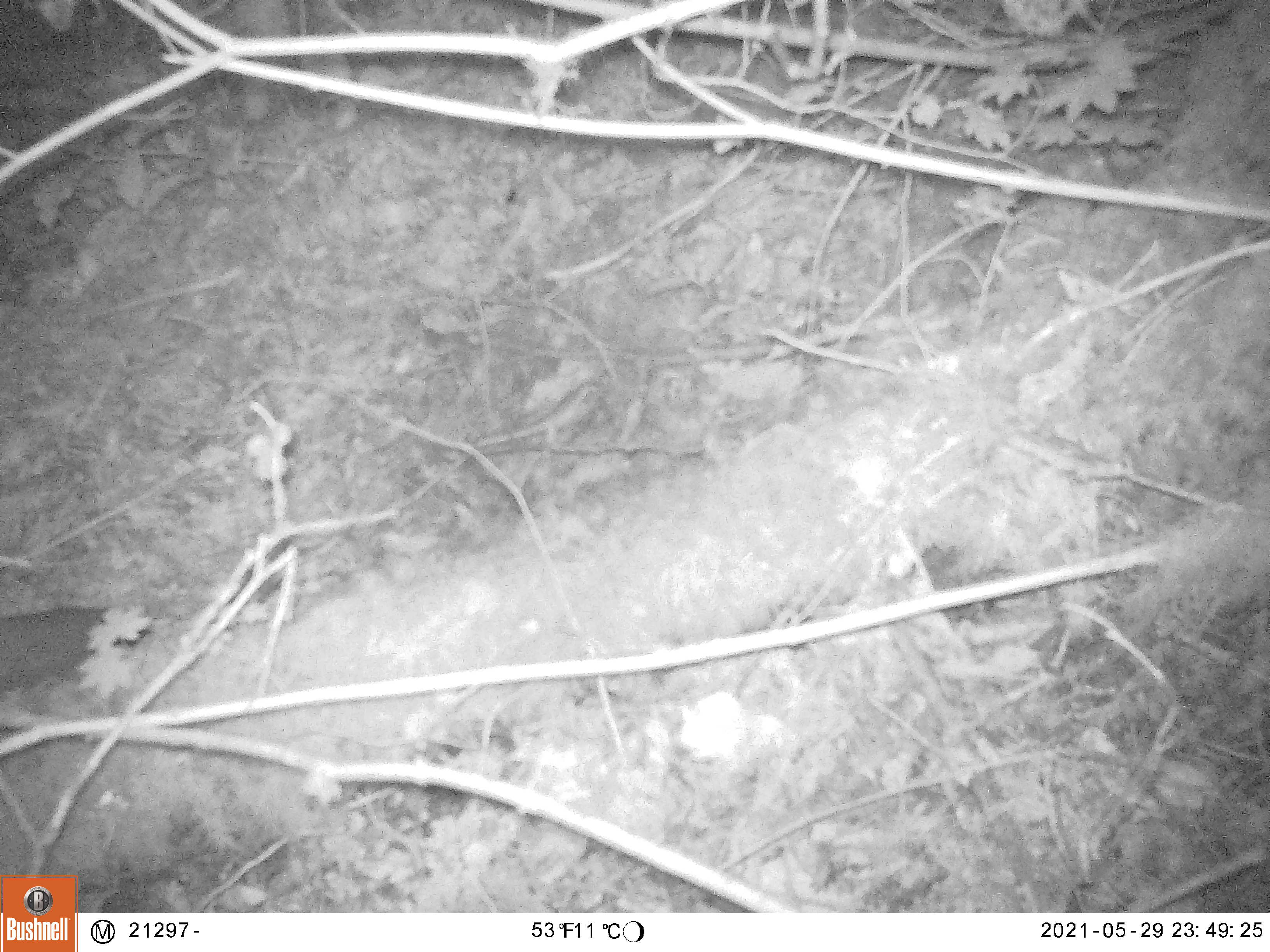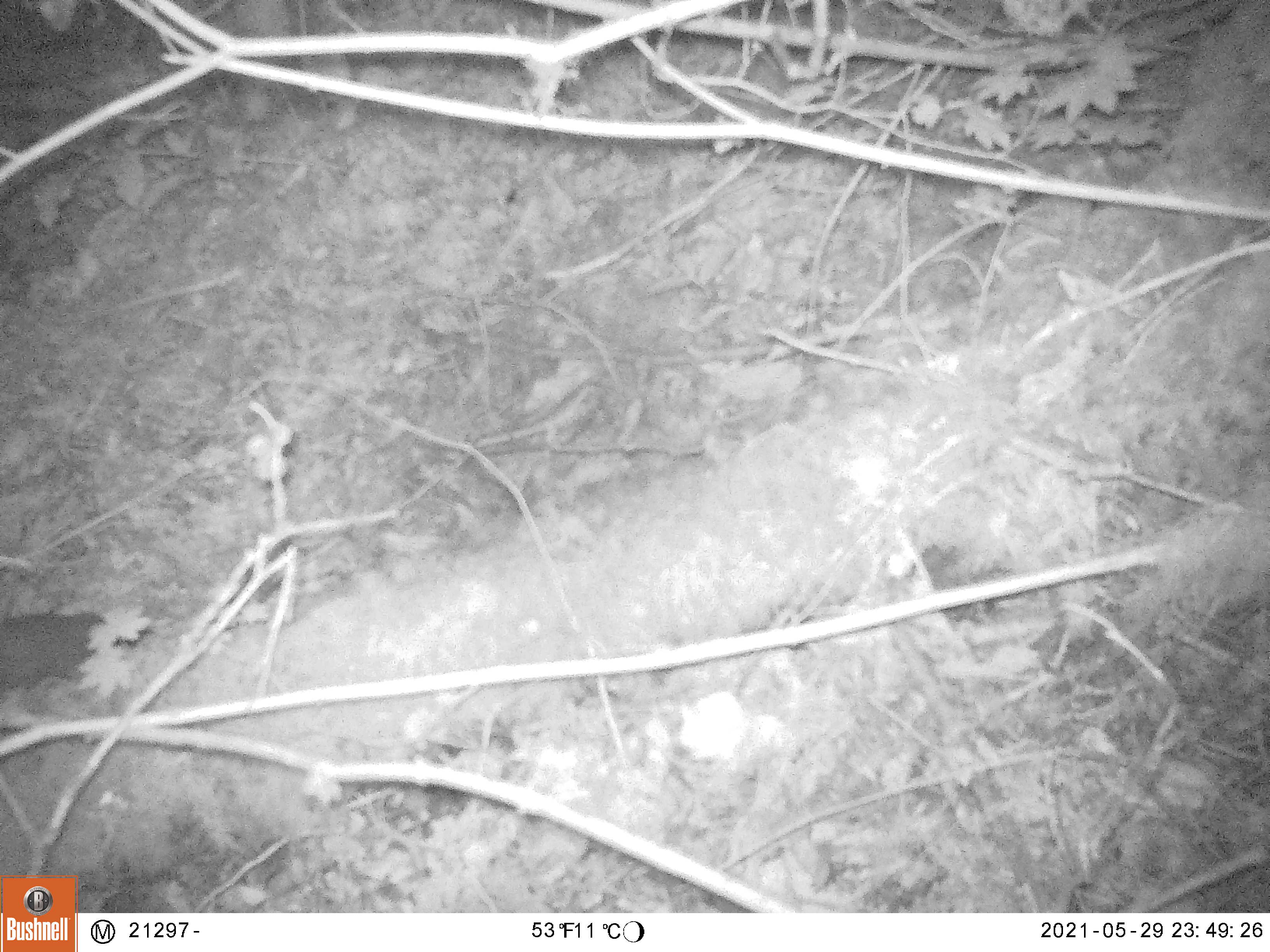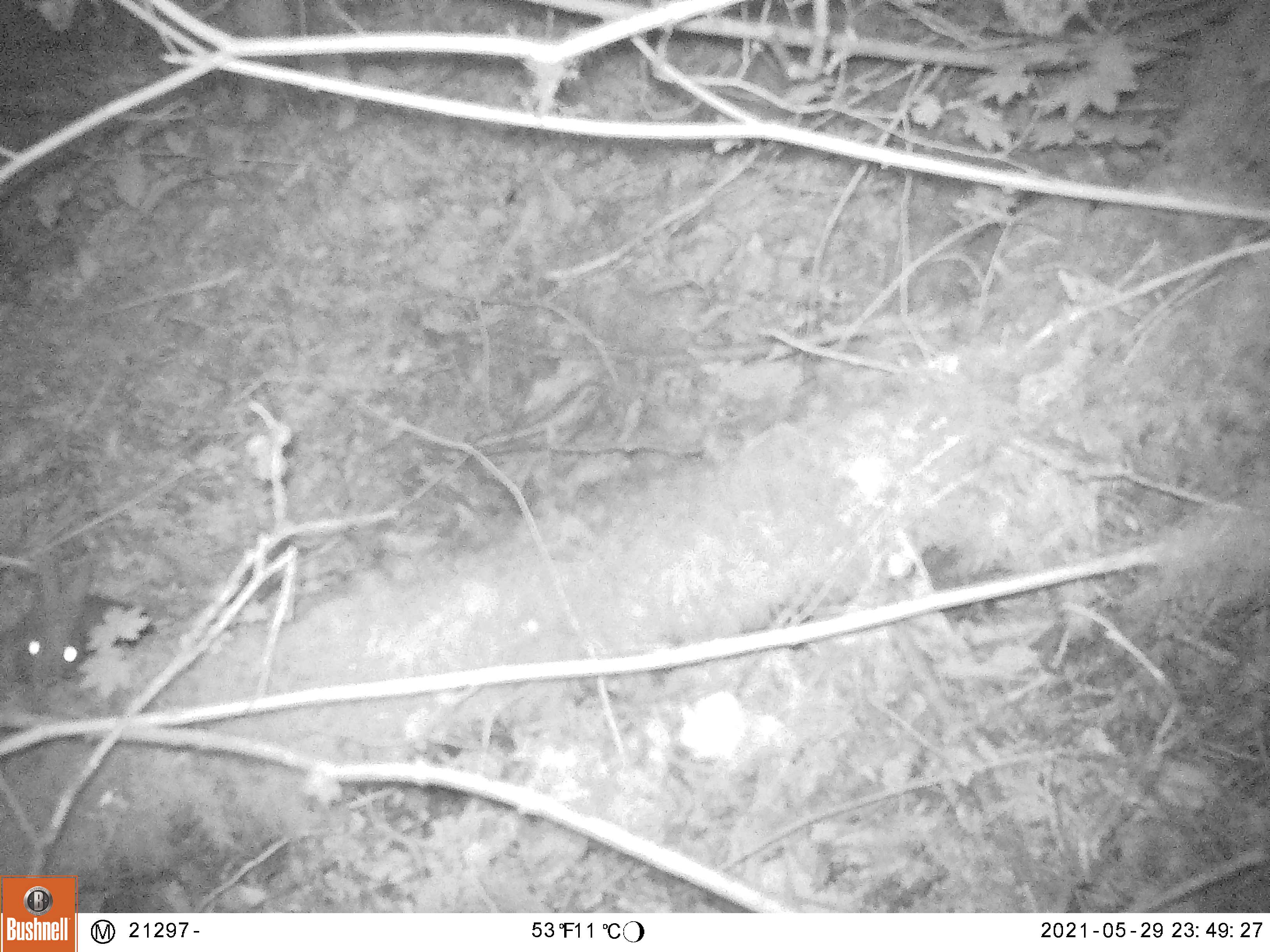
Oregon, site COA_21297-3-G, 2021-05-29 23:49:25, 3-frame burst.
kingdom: Animalia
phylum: Chordata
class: Mammalia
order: Lagomorpha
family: Leporidae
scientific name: Leporidae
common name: hares and rabbits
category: leporidae family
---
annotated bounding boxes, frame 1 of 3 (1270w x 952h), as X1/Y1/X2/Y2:
leporidae family: 5/601/154/692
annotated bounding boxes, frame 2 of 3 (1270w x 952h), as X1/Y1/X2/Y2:
leporidae family: 2/598/167/713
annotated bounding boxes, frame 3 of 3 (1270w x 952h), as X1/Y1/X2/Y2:
leporidae family: 7/551/155/700